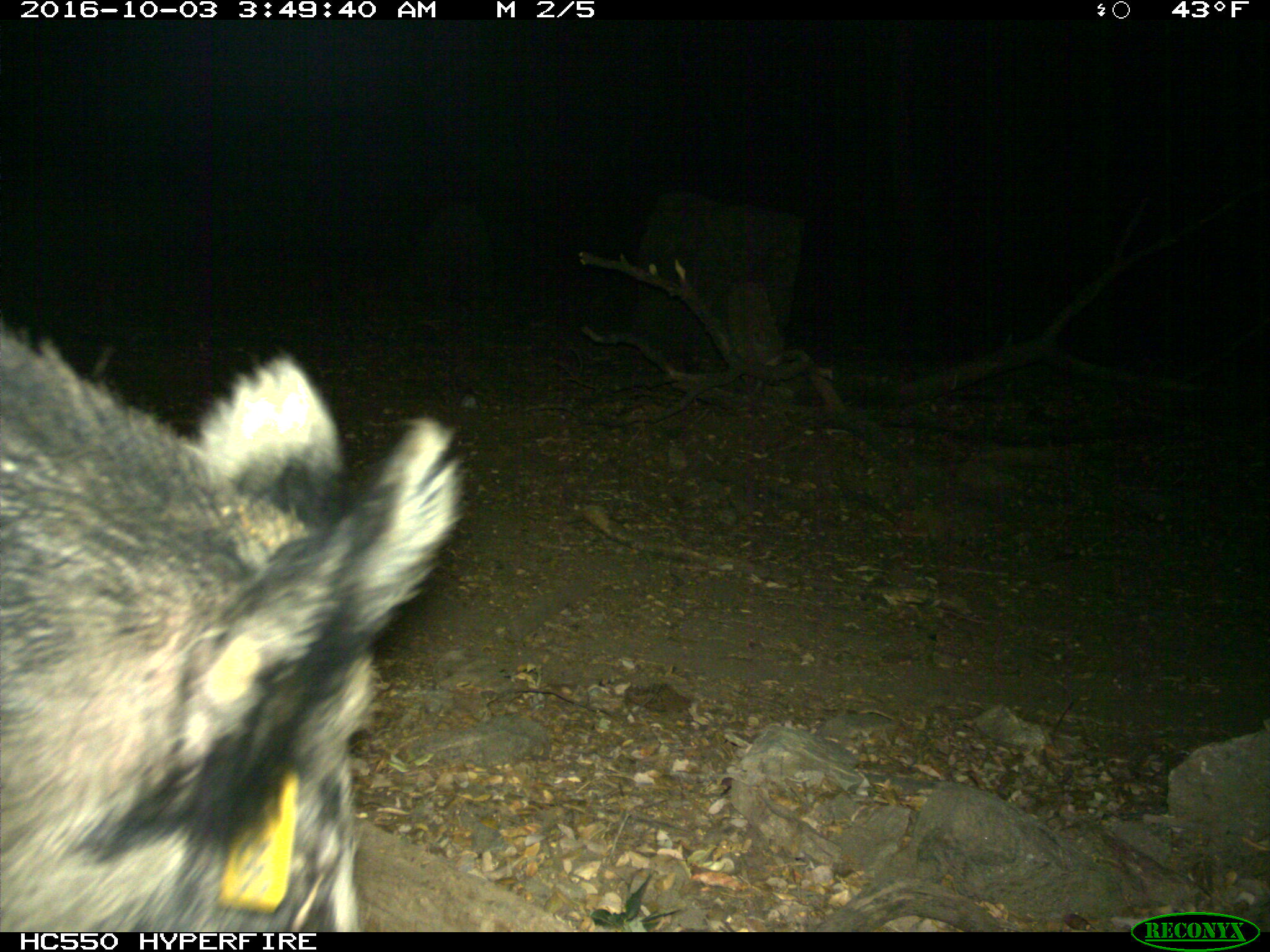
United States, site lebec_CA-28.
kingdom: Animalia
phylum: Chordata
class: Mammalia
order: Artiodactyla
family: Suidae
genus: Sus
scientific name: Sus scrofa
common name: wild boar